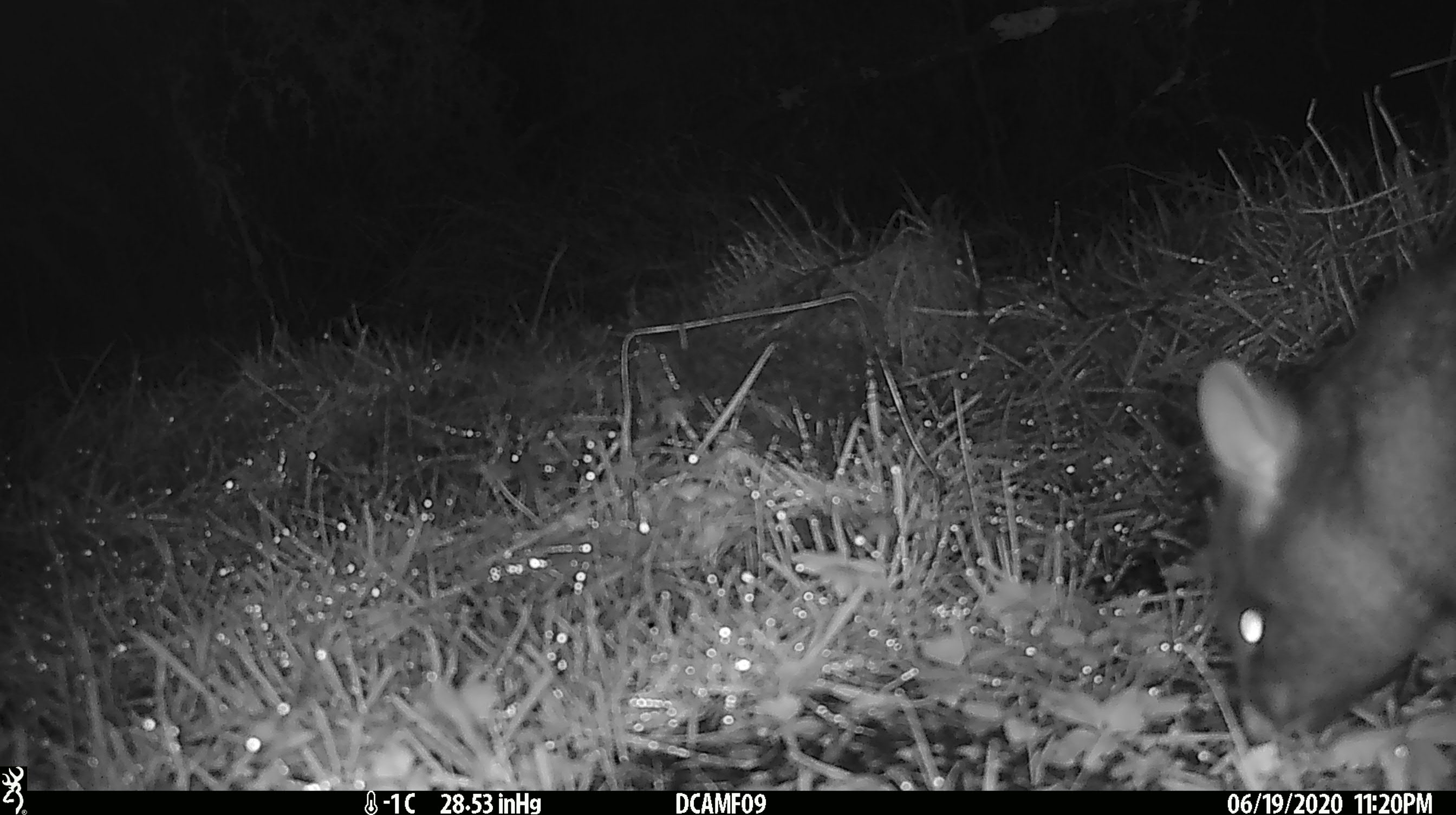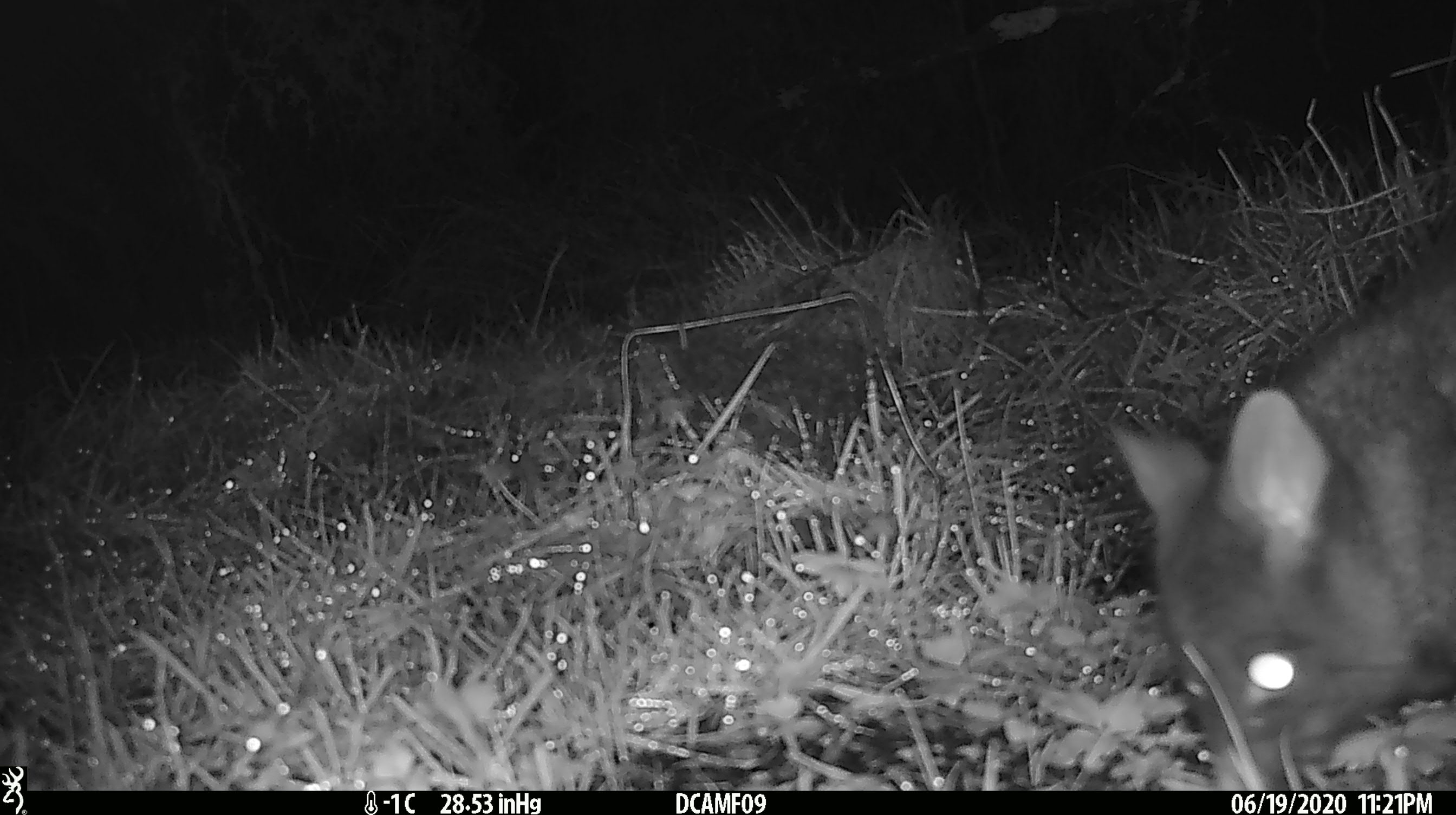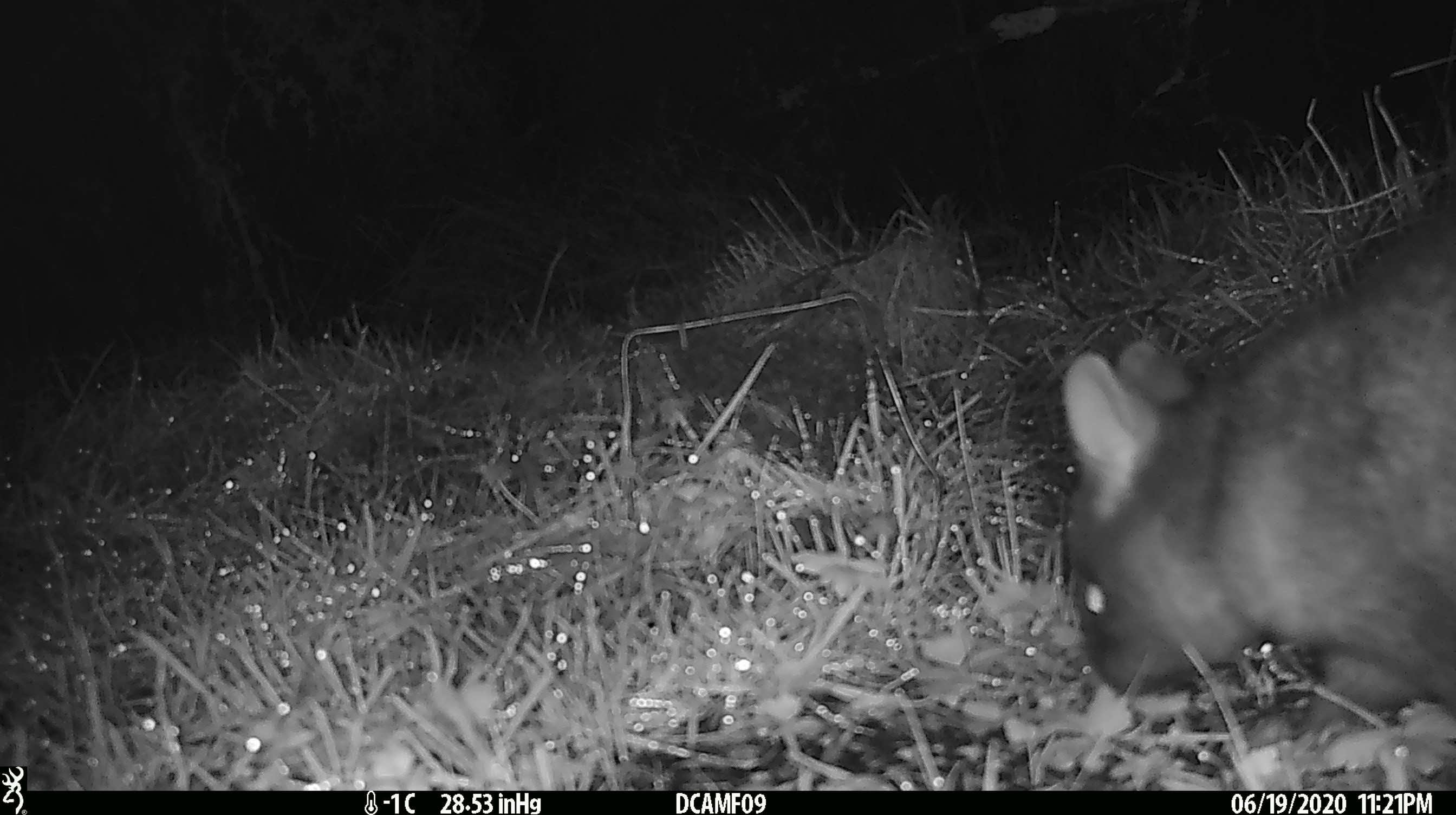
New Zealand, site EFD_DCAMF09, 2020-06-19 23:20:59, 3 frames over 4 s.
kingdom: Animalia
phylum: Chordata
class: Mammalia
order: Diprotodontia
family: Phalangeridae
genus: Trichosurus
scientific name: Trichosurus vulpecula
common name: common brushtail possum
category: possum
Possum (common brushtail possum) (Trichosurus vulpecula).